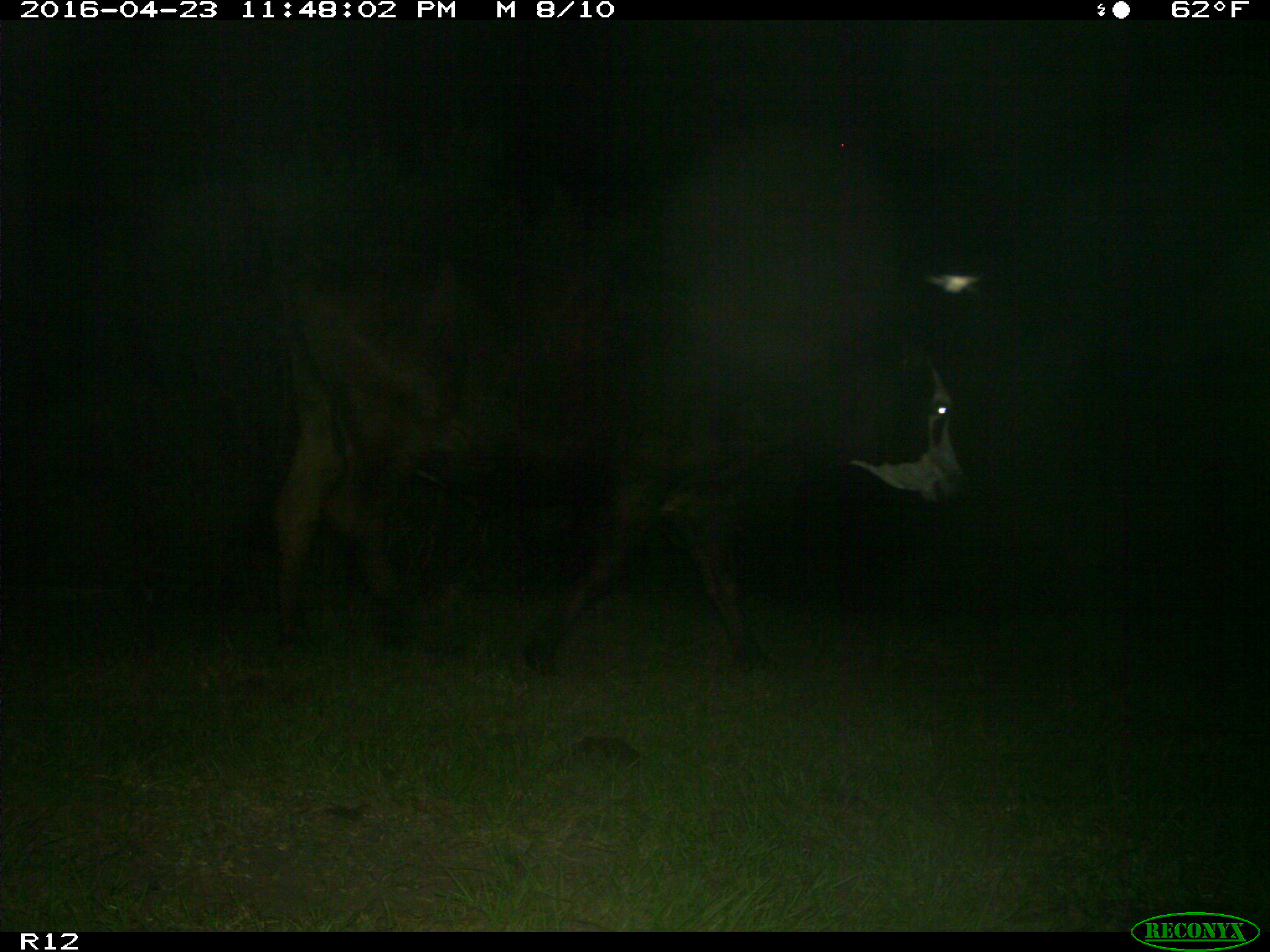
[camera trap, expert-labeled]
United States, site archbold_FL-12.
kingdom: Animalia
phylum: Chordata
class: Mammalia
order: Artiodactyla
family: Bovidae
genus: Bos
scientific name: Bos taurus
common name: domestic cow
Bos taurus (domestic cow).